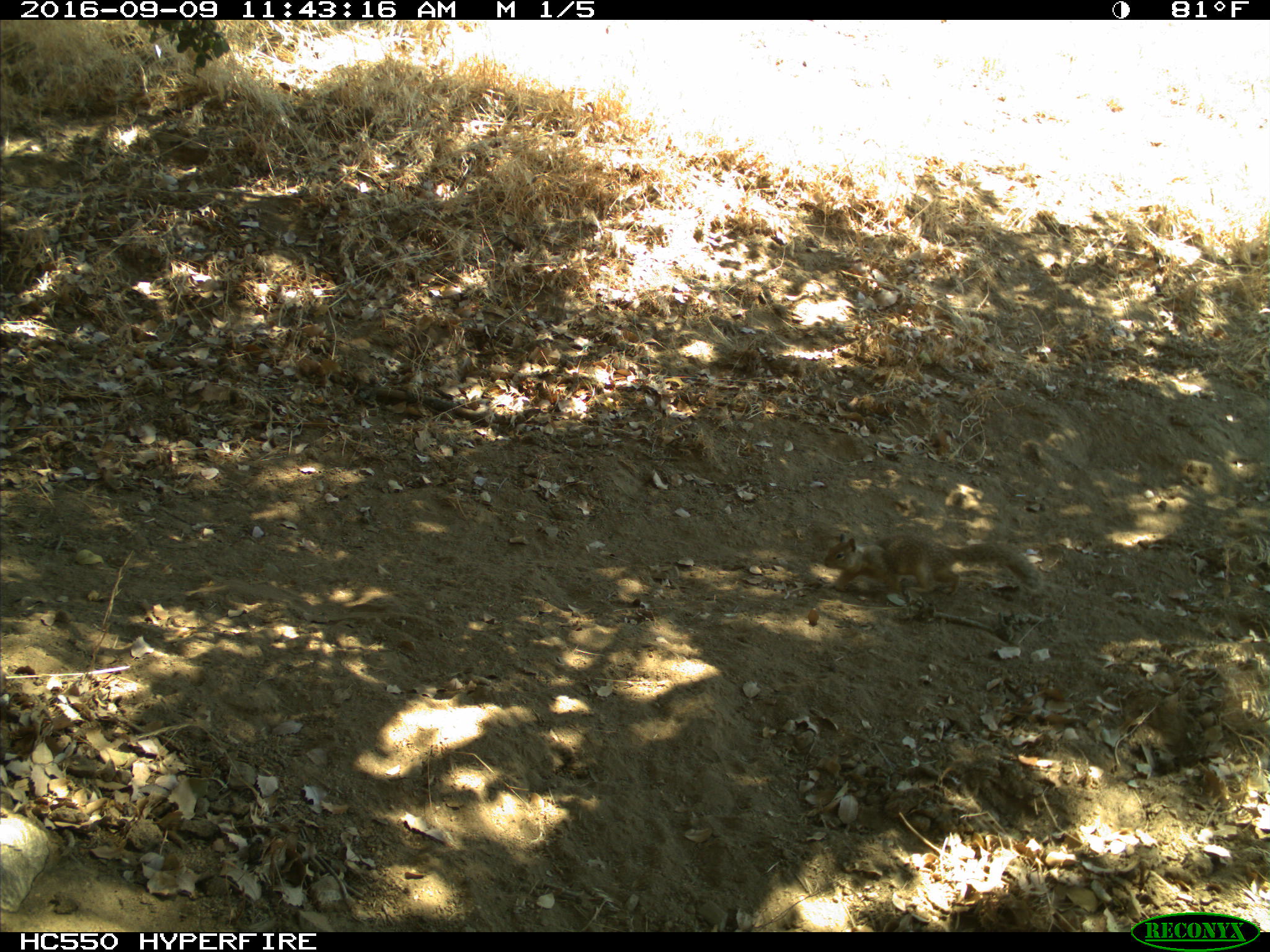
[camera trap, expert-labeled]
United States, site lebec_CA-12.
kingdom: Animalia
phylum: Chordata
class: Mammalia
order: Rodentia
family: Sciuridae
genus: Otospermophilus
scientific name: Otospermophilus beecheyi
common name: california ground squirrel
Otospermophilus beecheyi (california ground squirrel).